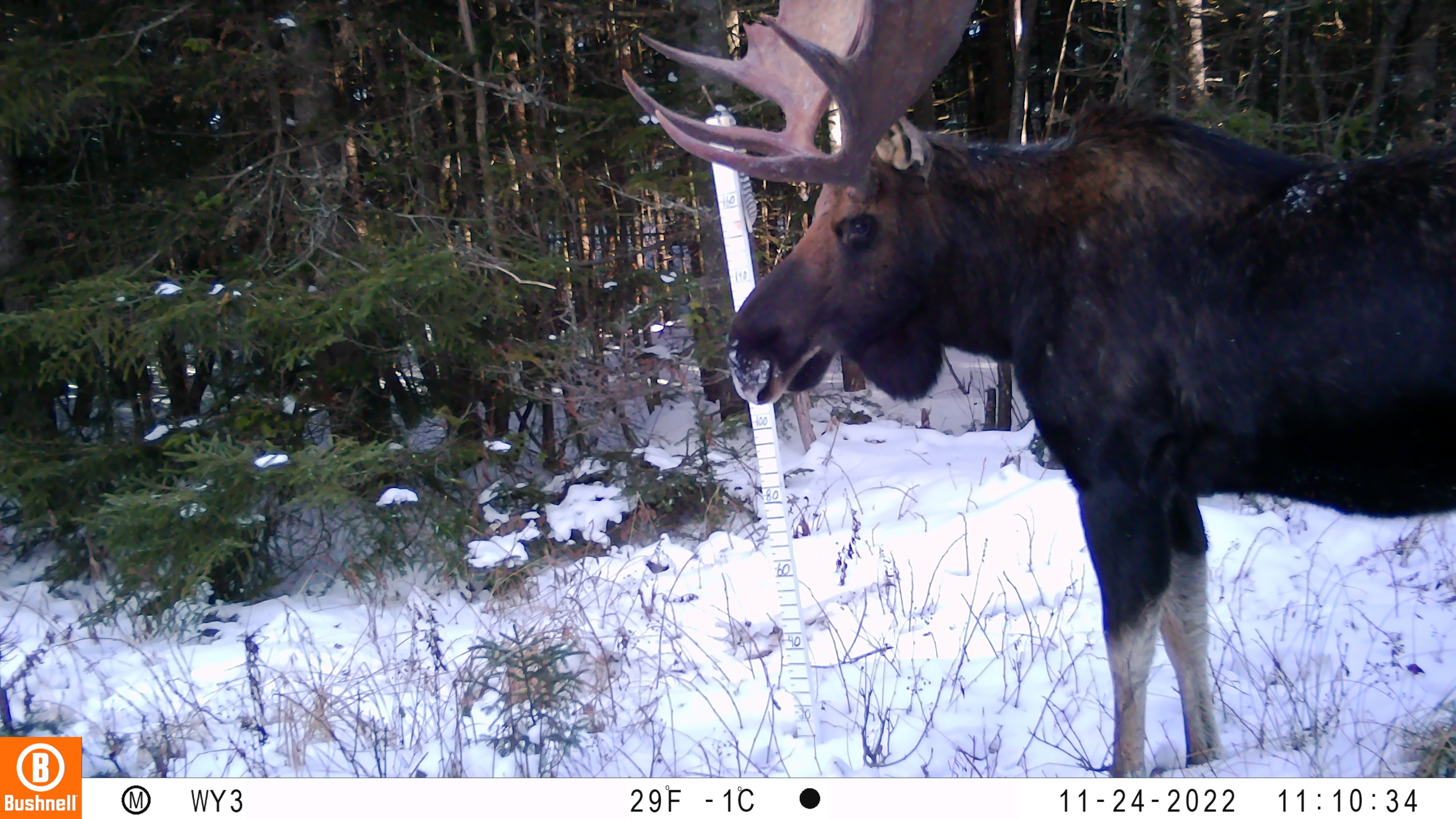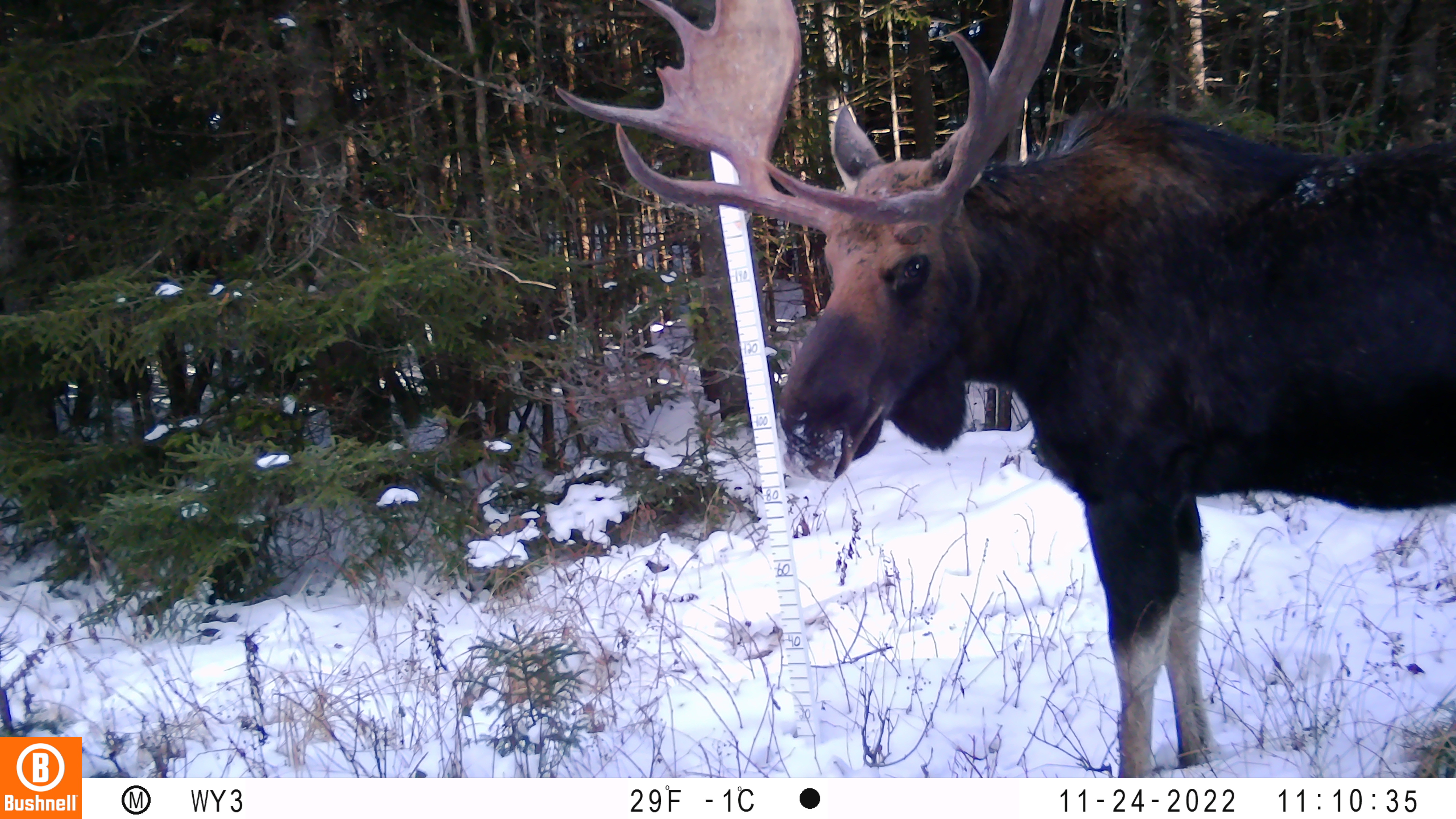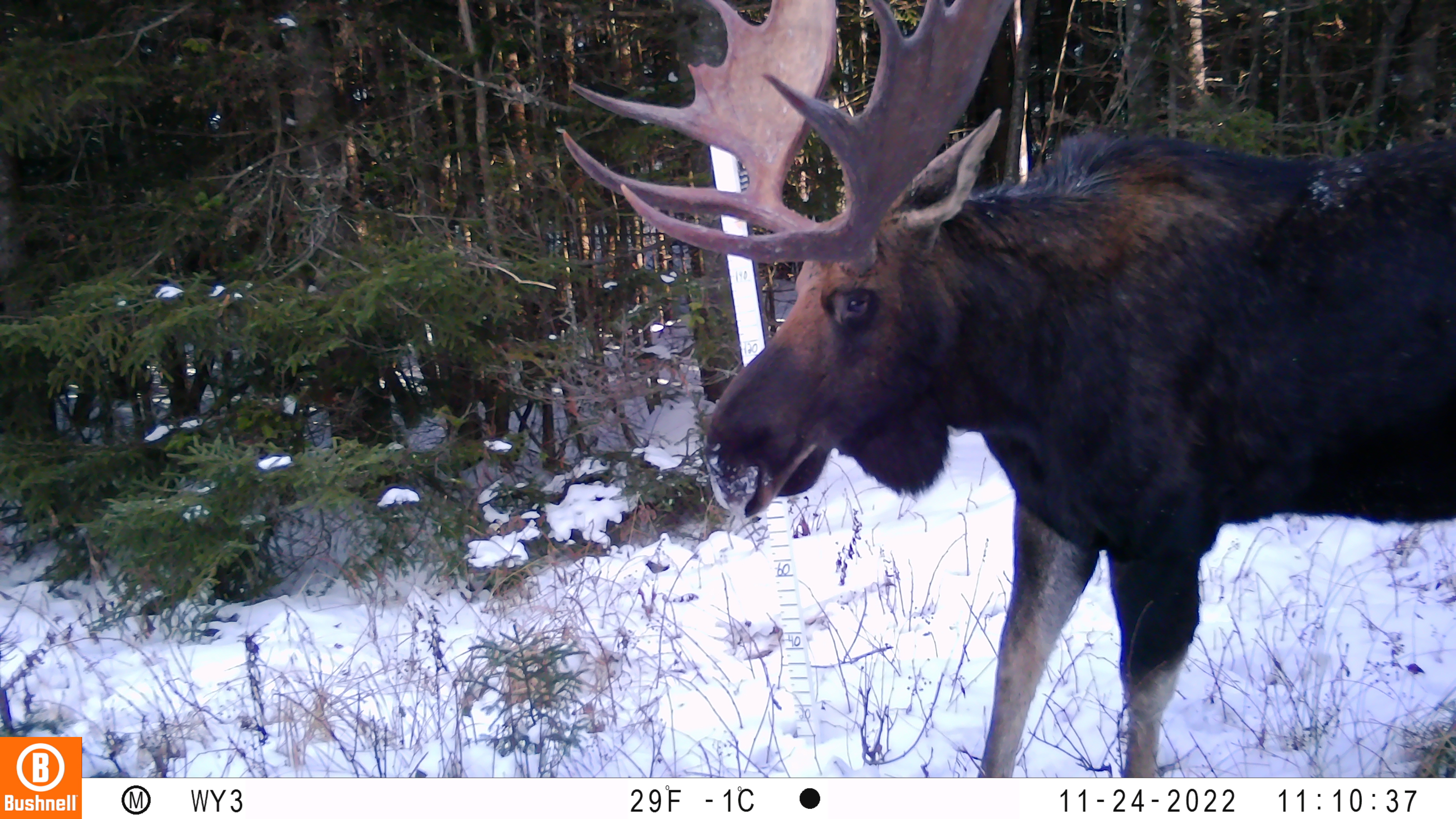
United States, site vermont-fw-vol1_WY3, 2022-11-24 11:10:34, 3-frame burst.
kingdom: Animalia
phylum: Chordata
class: Mammalia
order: Artiodactyla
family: Cervidae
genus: Alces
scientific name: Alces alces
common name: moose